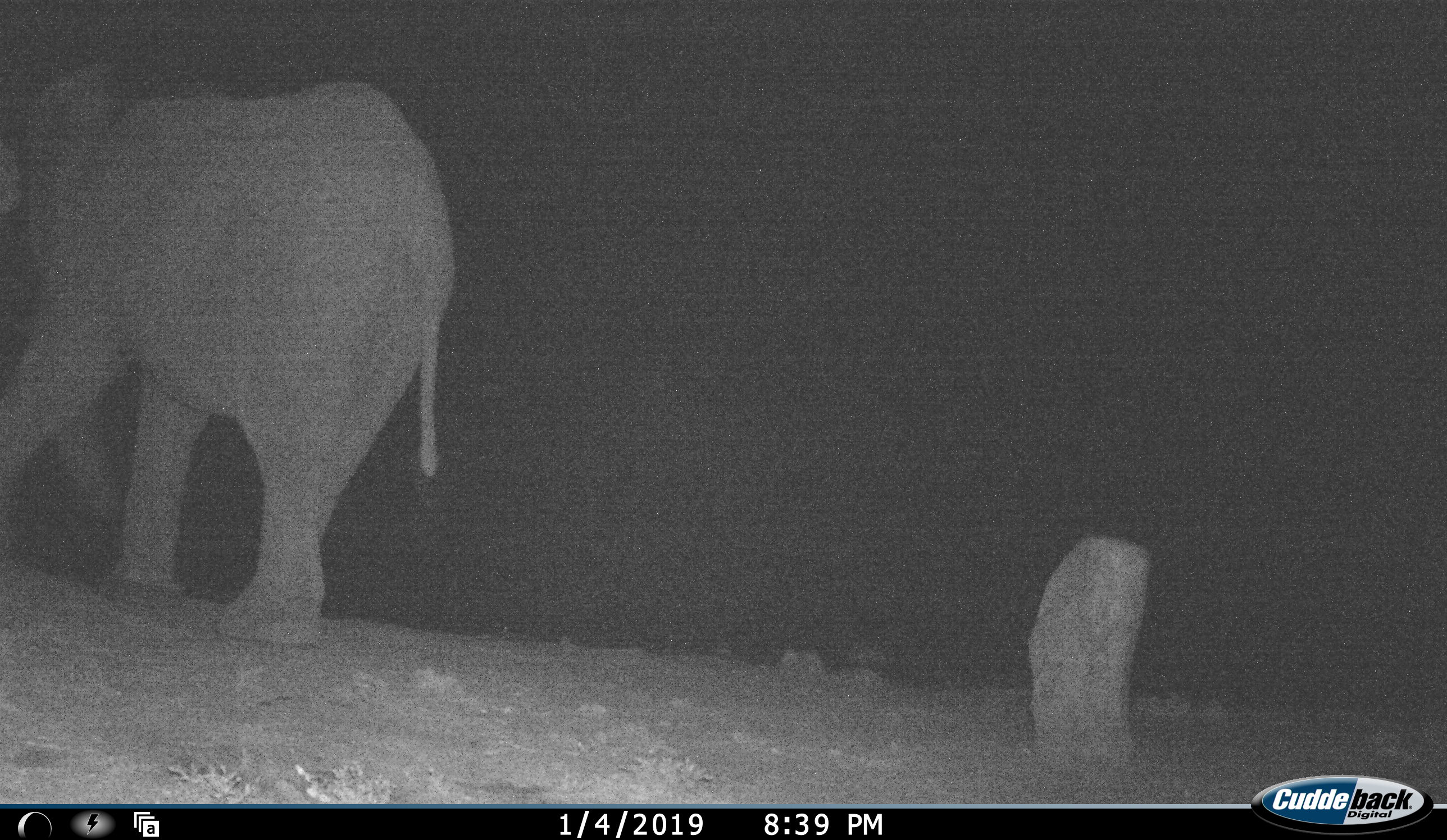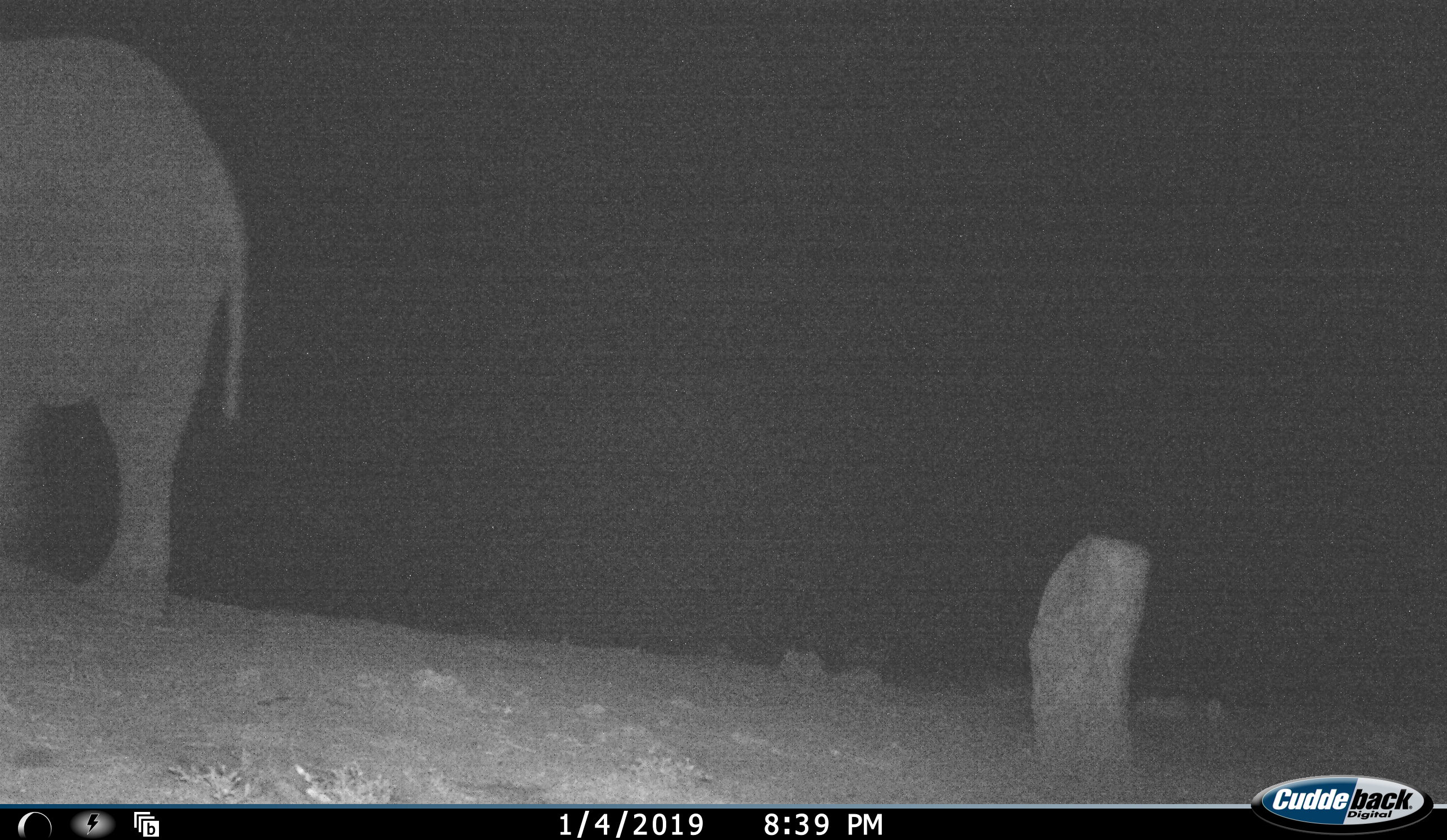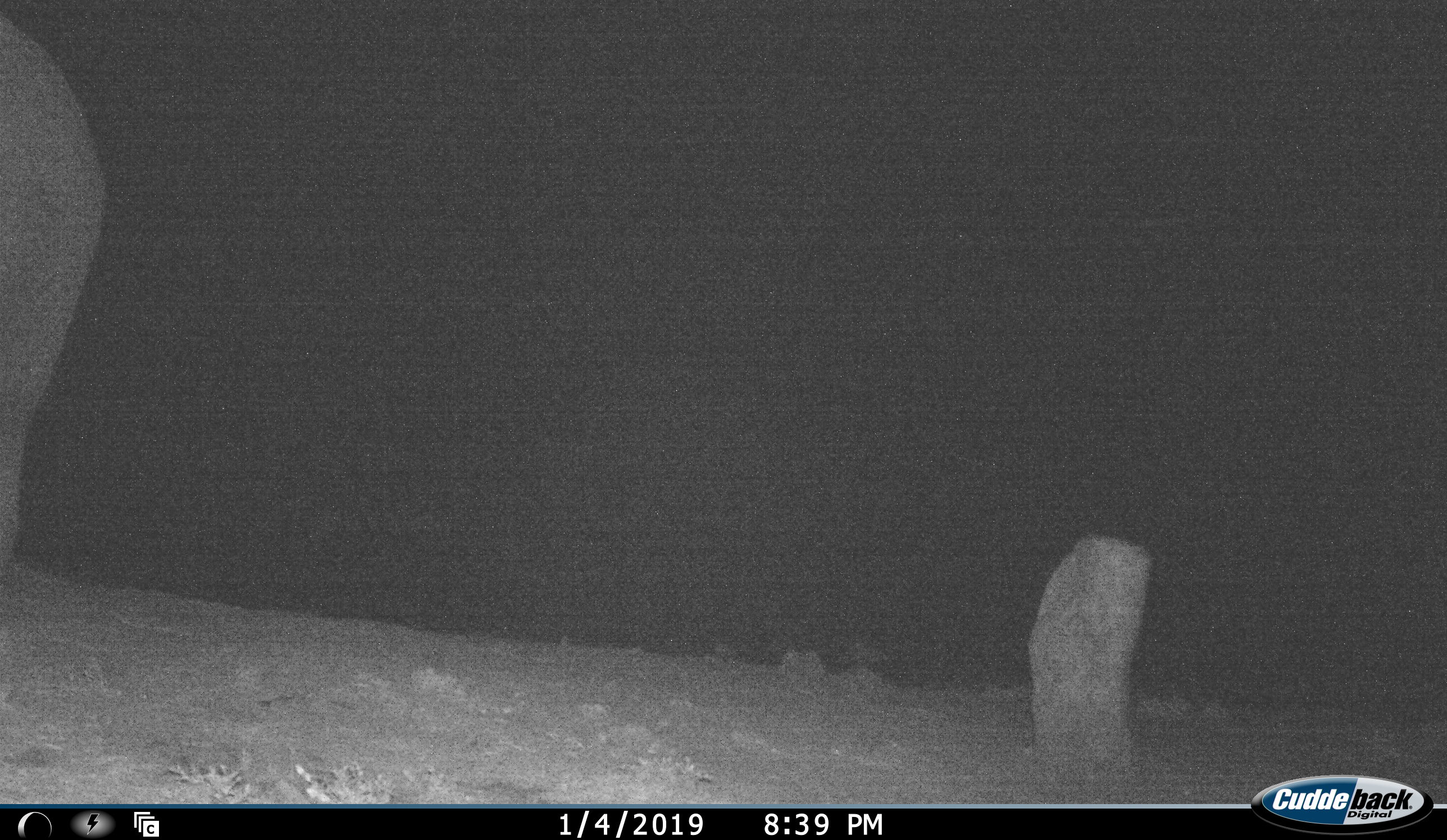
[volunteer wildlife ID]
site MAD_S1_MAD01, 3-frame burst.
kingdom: Animalia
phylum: Chordata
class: Mammalia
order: Proboscidea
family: Elephantidae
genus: Loxodonta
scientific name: Loxodonta africana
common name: african bush elephant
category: elephant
Elephant (african bush elephant) (Loxodonta africana), count 1. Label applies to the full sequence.